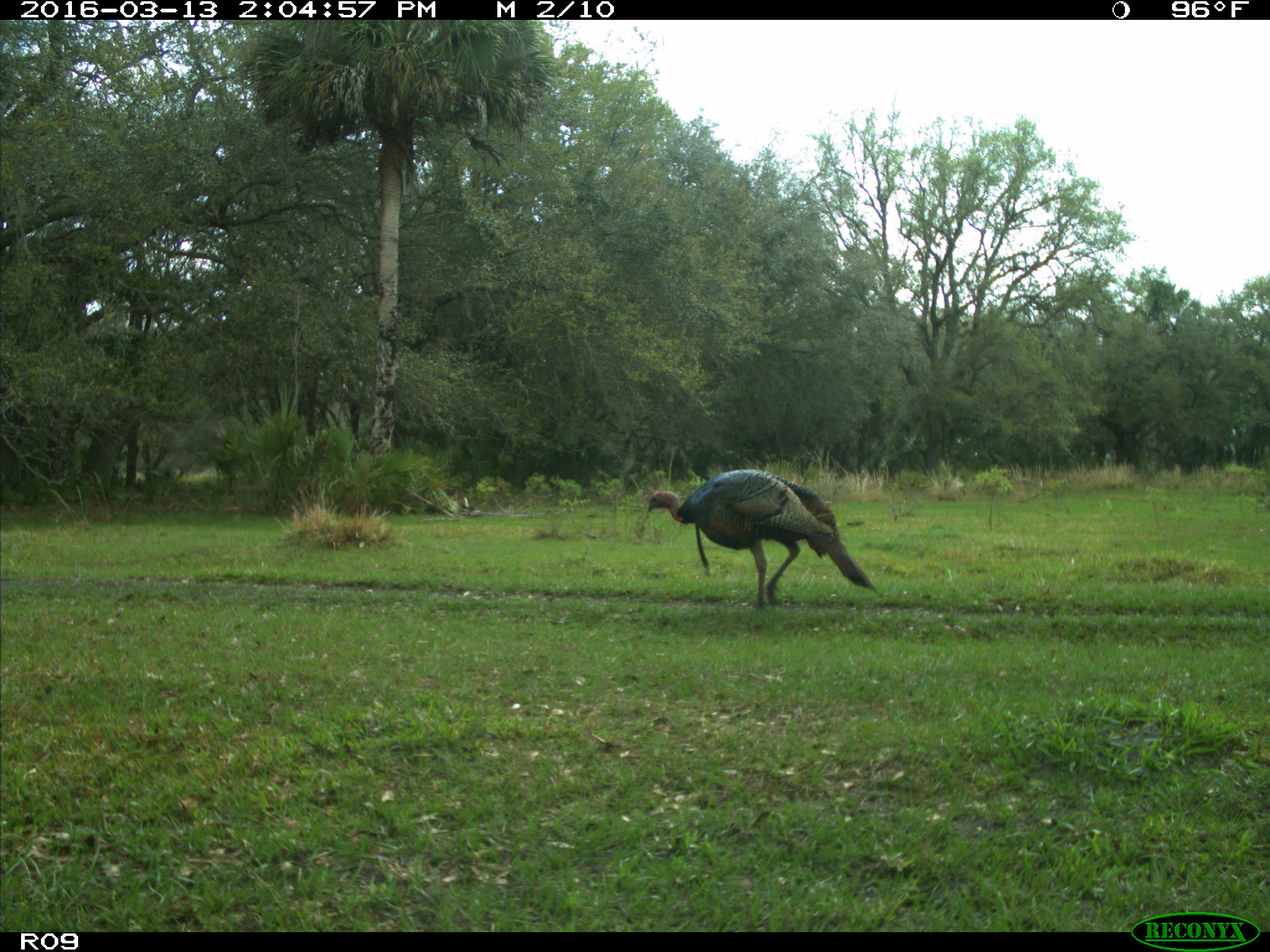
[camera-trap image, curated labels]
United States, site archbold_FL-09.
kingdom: Animalia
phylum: Chordata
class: Aves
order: Galliformes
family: Phasianidae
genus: Meleagris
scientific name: Meleagris gallopavo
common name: wild turkey